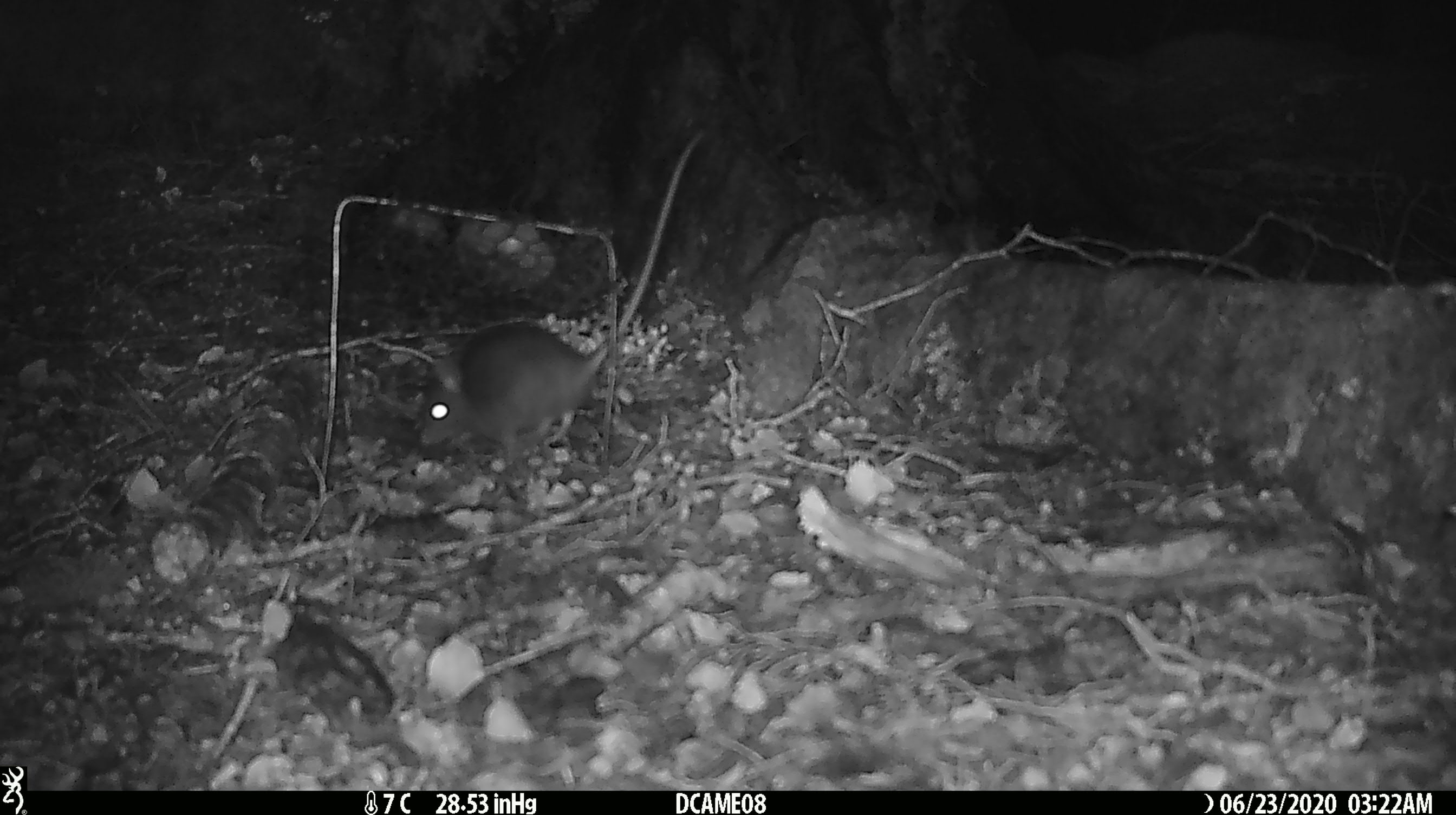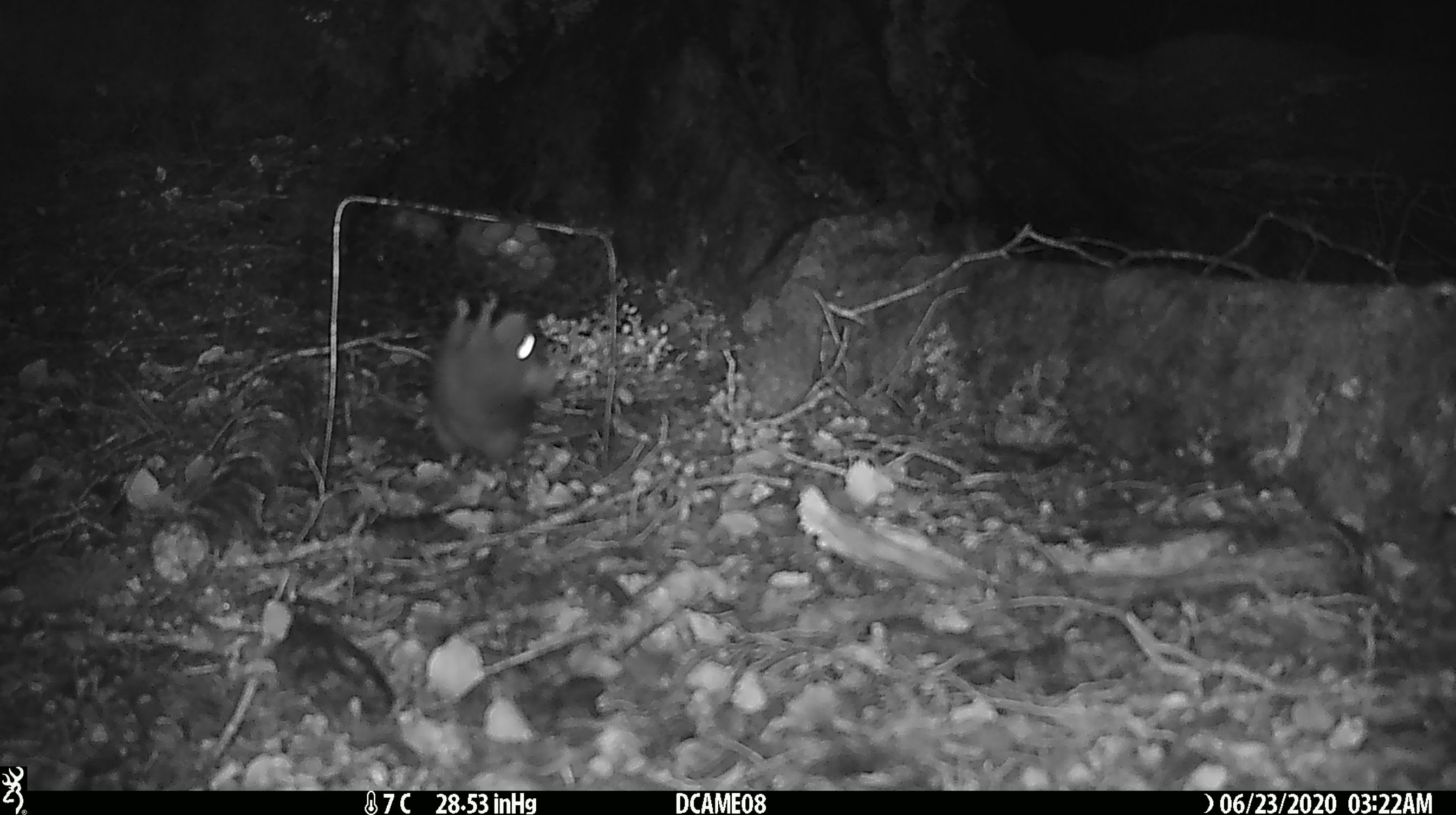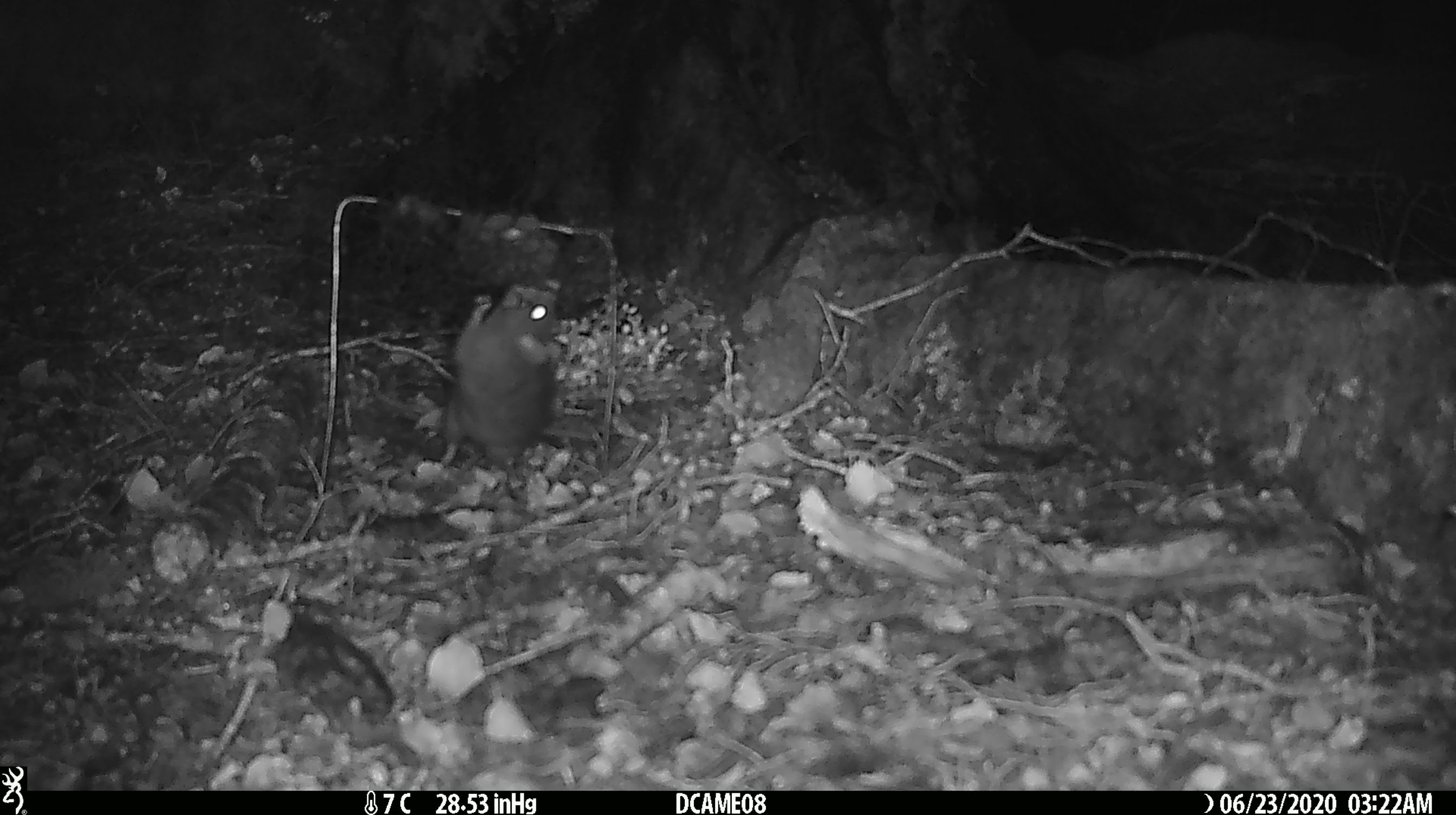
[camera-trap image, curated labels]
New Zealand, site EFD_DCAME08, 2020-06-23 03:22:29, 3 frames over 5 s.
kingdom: Animalia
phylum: Chordata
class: Mammalia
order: Rodentia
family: Muridae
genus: Rattus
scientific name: Rattus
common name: rat